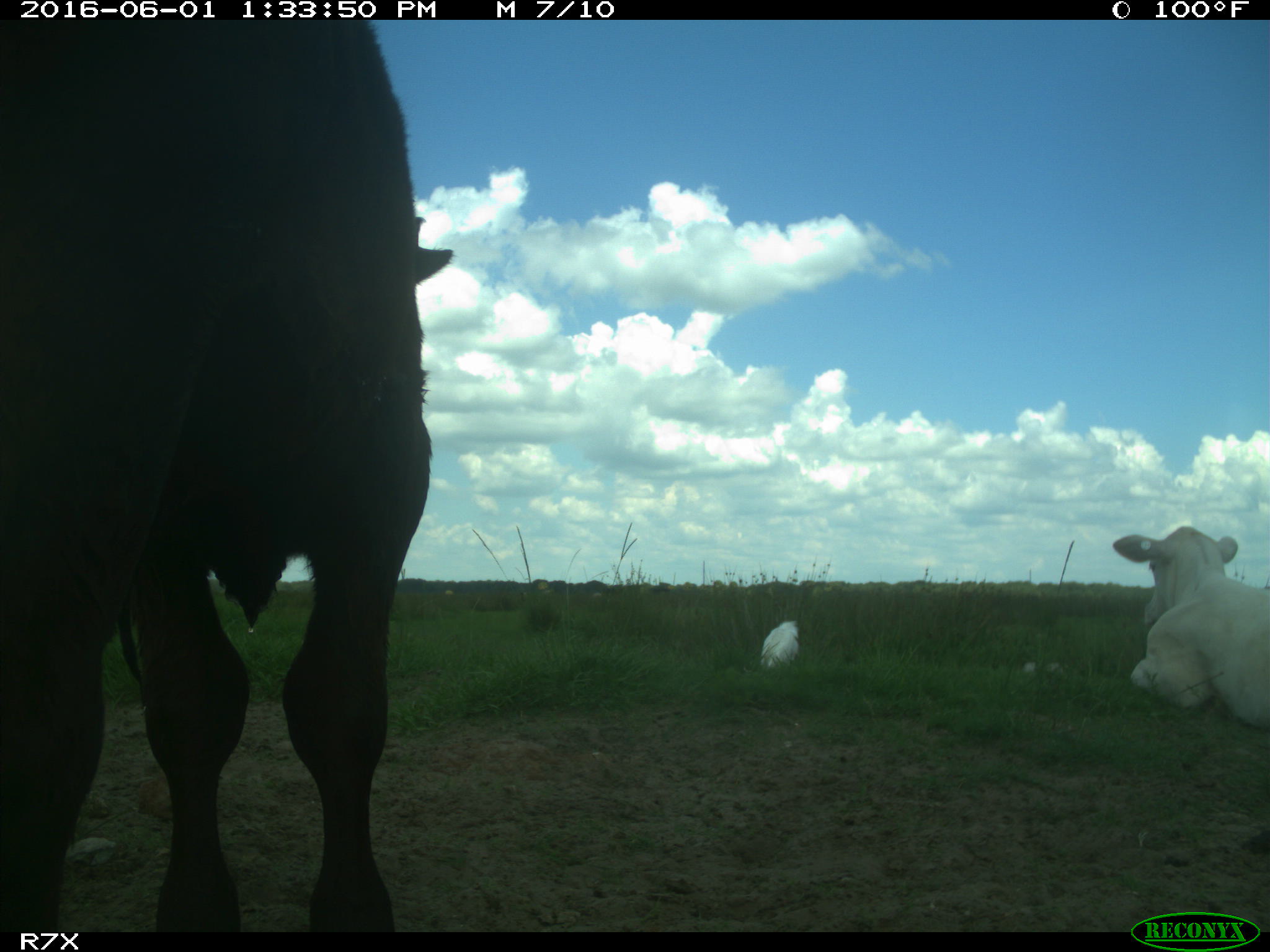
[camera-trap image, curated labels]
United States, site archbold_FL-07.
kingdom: Animalia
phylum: Chordata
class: Mammalia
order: Artiodactyla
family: Bovidae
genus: Bos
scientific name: Bos taurus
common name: domestic cow